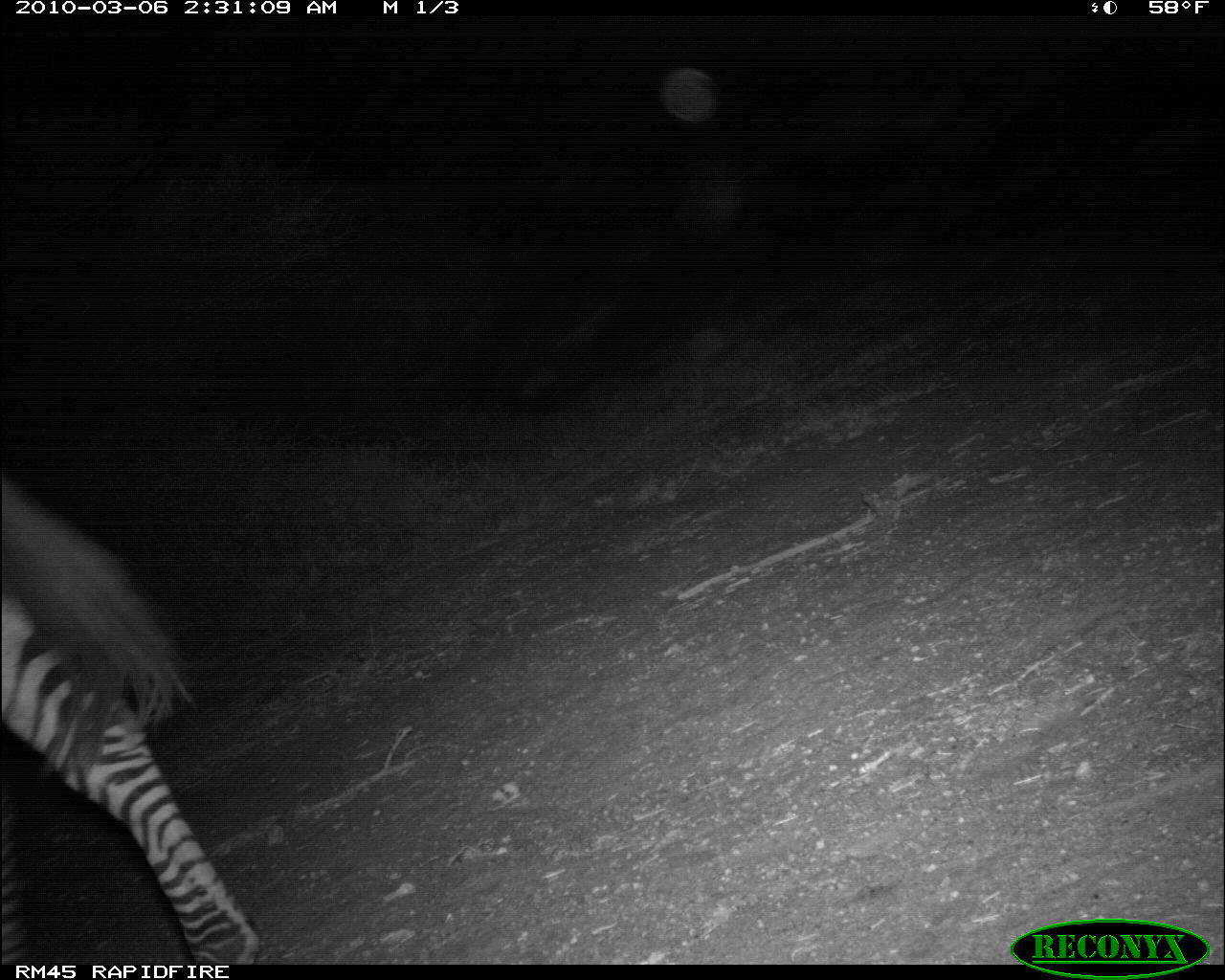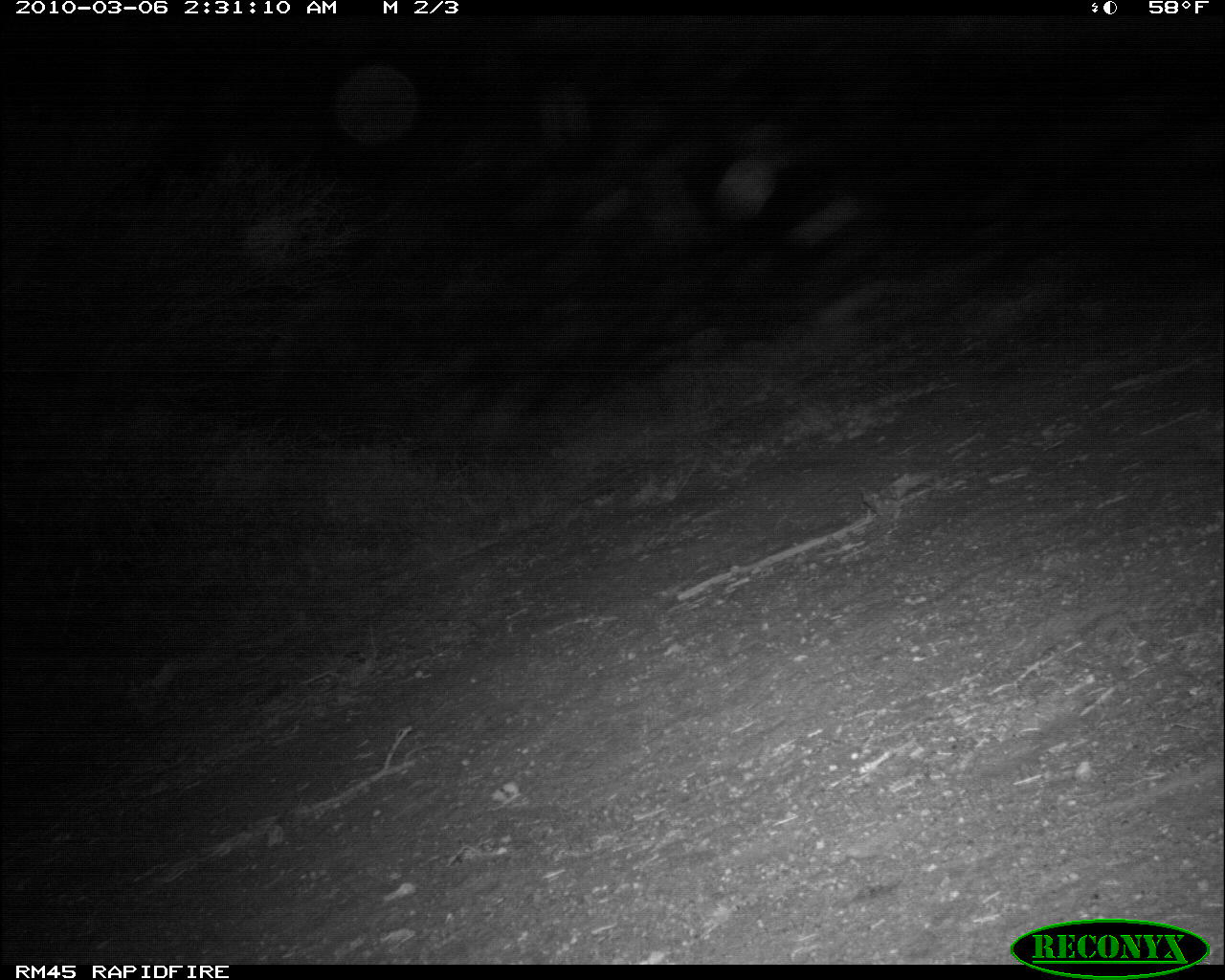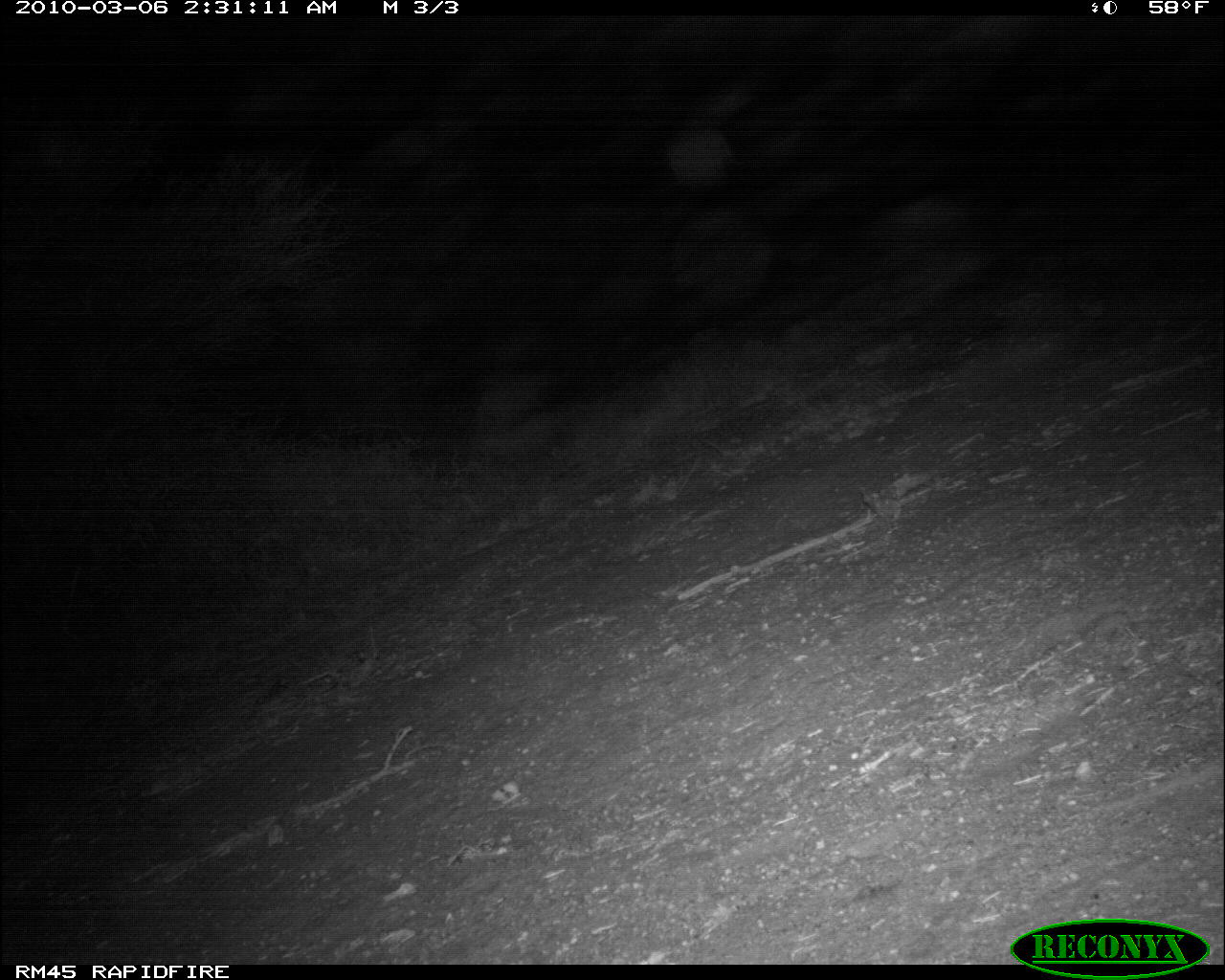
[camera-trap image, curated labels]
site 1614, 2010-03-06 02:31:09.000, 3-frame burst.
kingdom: Animalia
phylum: Chordata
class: Mammalia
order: Perissodactyla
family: Equidae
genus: Equus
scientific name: Equus quagga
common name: plains zebra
Equus quagga (plains zebra), count 1.